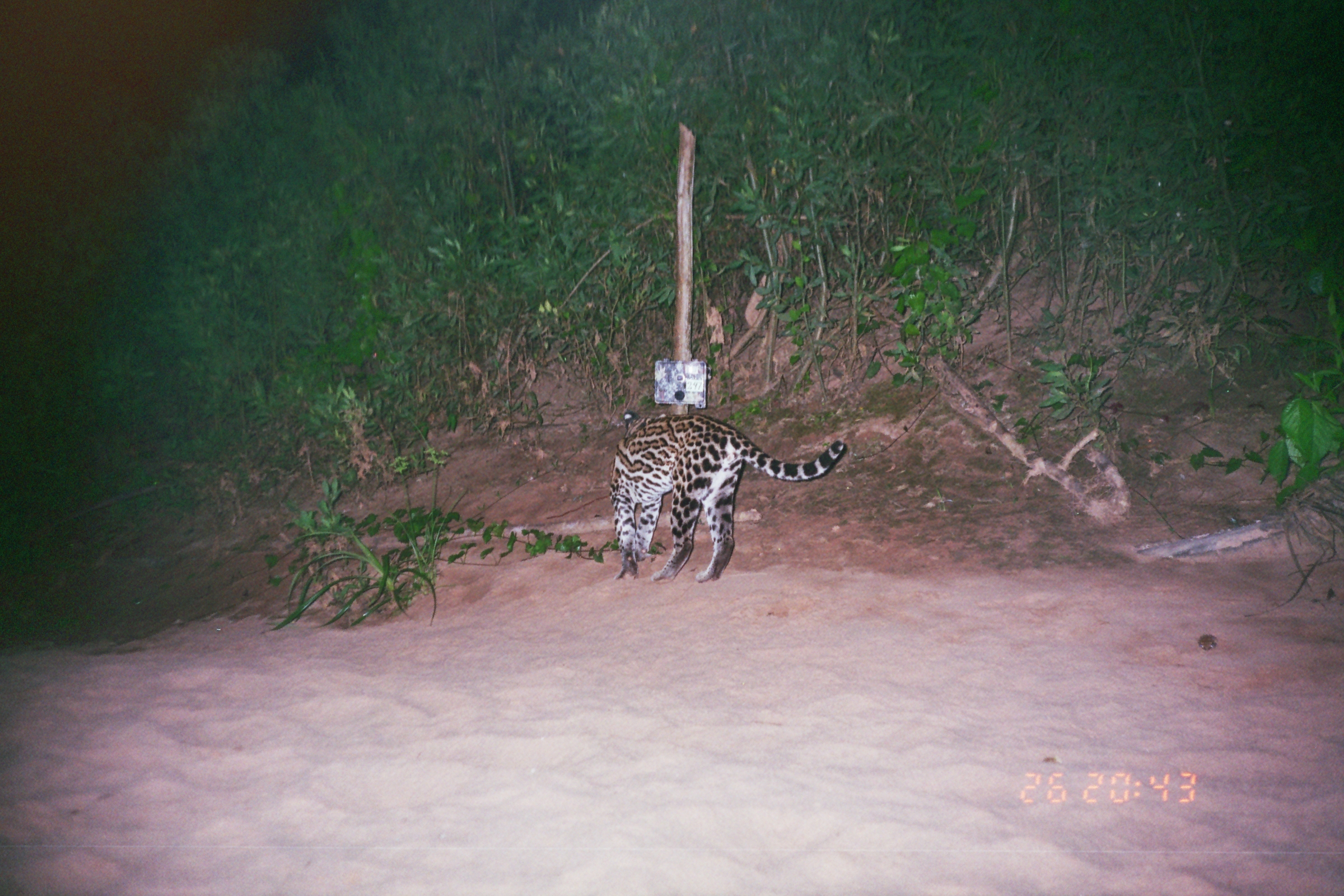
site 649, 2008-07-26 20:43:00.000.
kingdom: Animalia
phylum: Chordata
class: Mammalia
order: Carnivora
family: Felidae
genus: Leopardus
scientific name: Leopardus pardalis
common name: ocelot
Leopardus pardalis (ocelot).